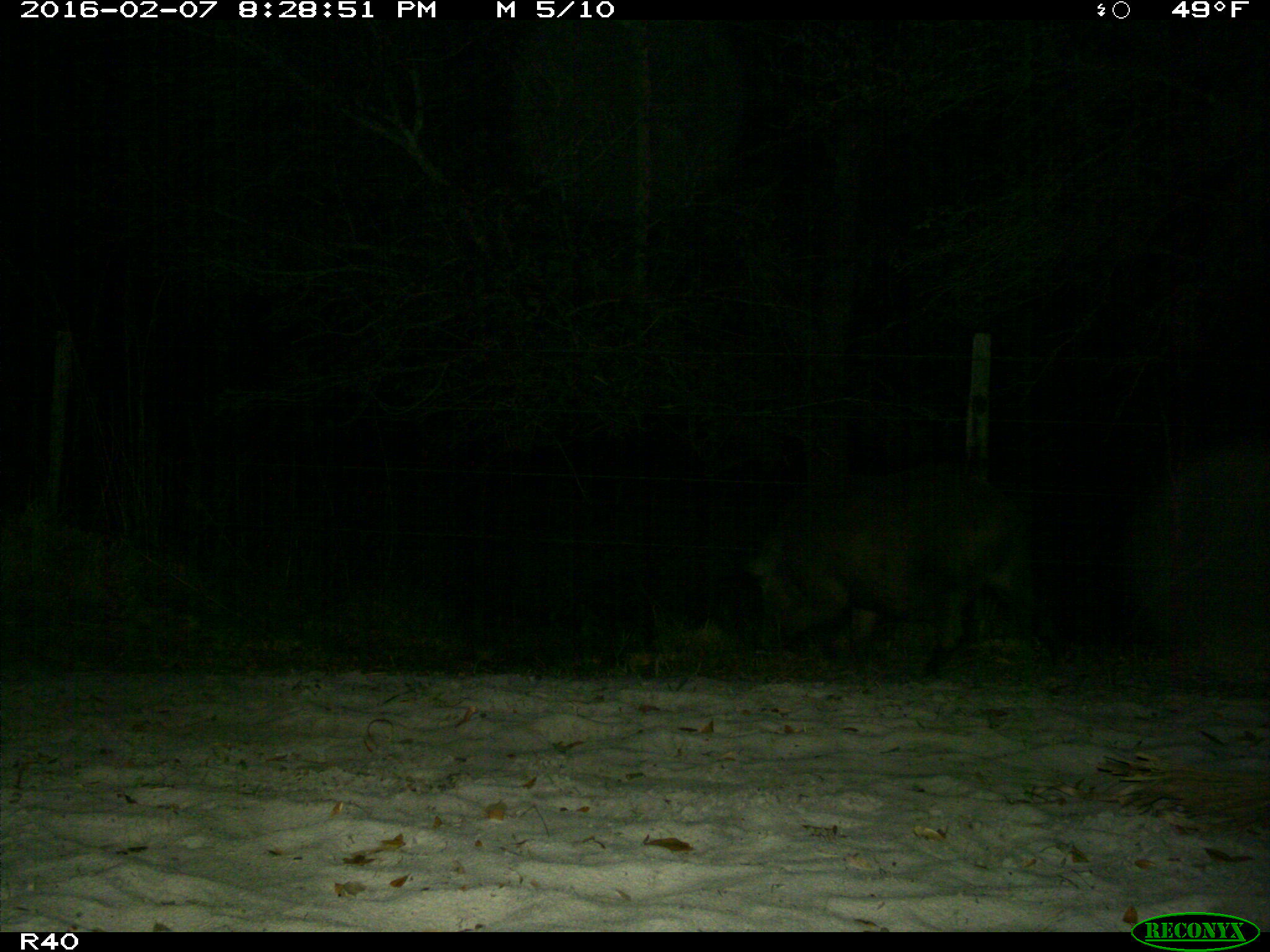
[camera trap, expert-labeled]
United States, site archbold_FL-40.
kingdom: Animalia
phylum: Chordata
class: Mammalia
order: Artiodactyla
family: Suidae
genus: Sus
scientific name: Sus scrofa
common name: wild boar